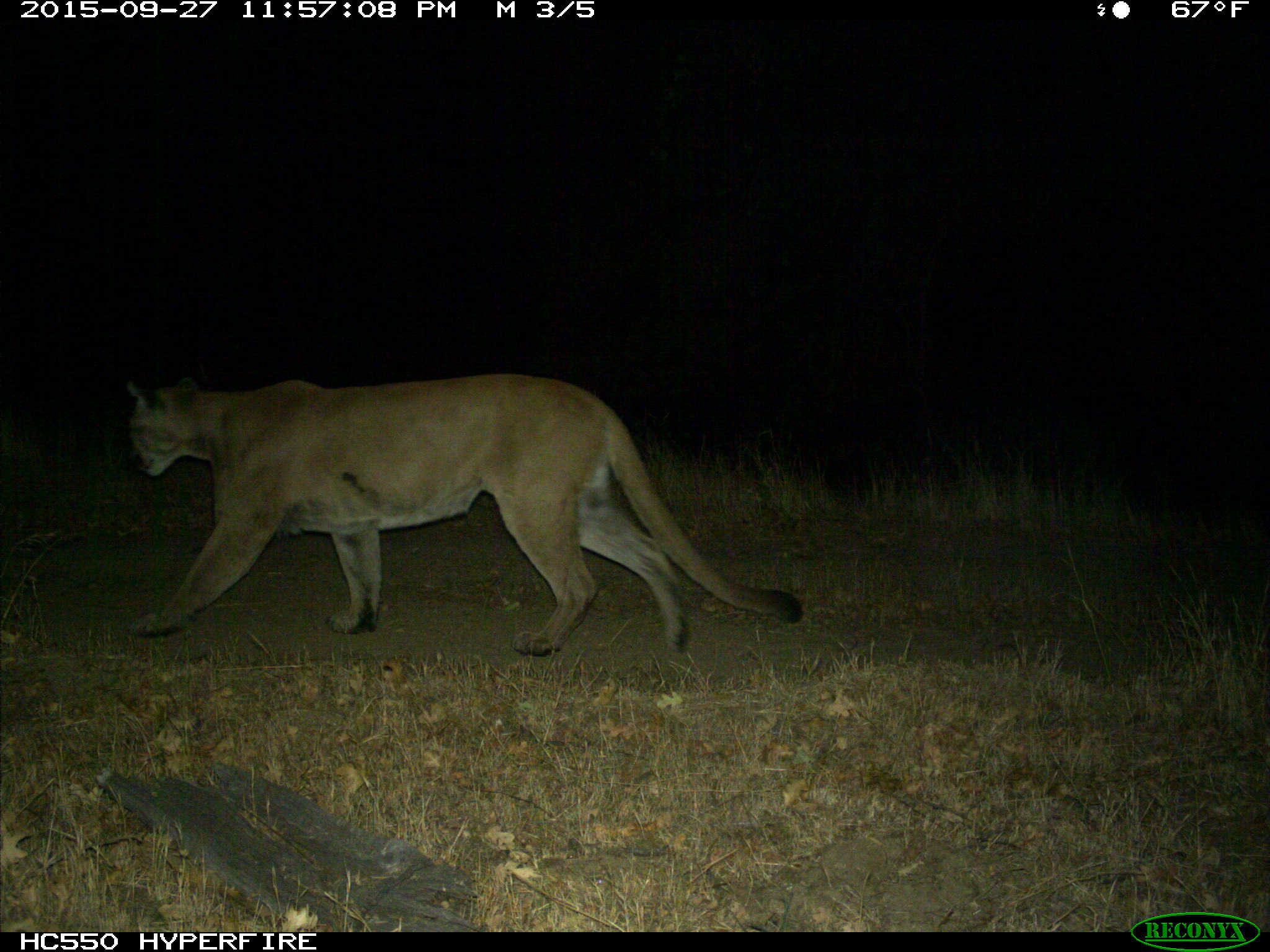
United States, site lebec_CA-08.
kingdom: Animalia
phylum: Chordata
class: Mammalia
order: Carnivora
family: Felidae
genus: Puma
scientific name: Puma concolor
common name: mountain lion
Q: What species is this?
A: Puma concolor (mountain lion).